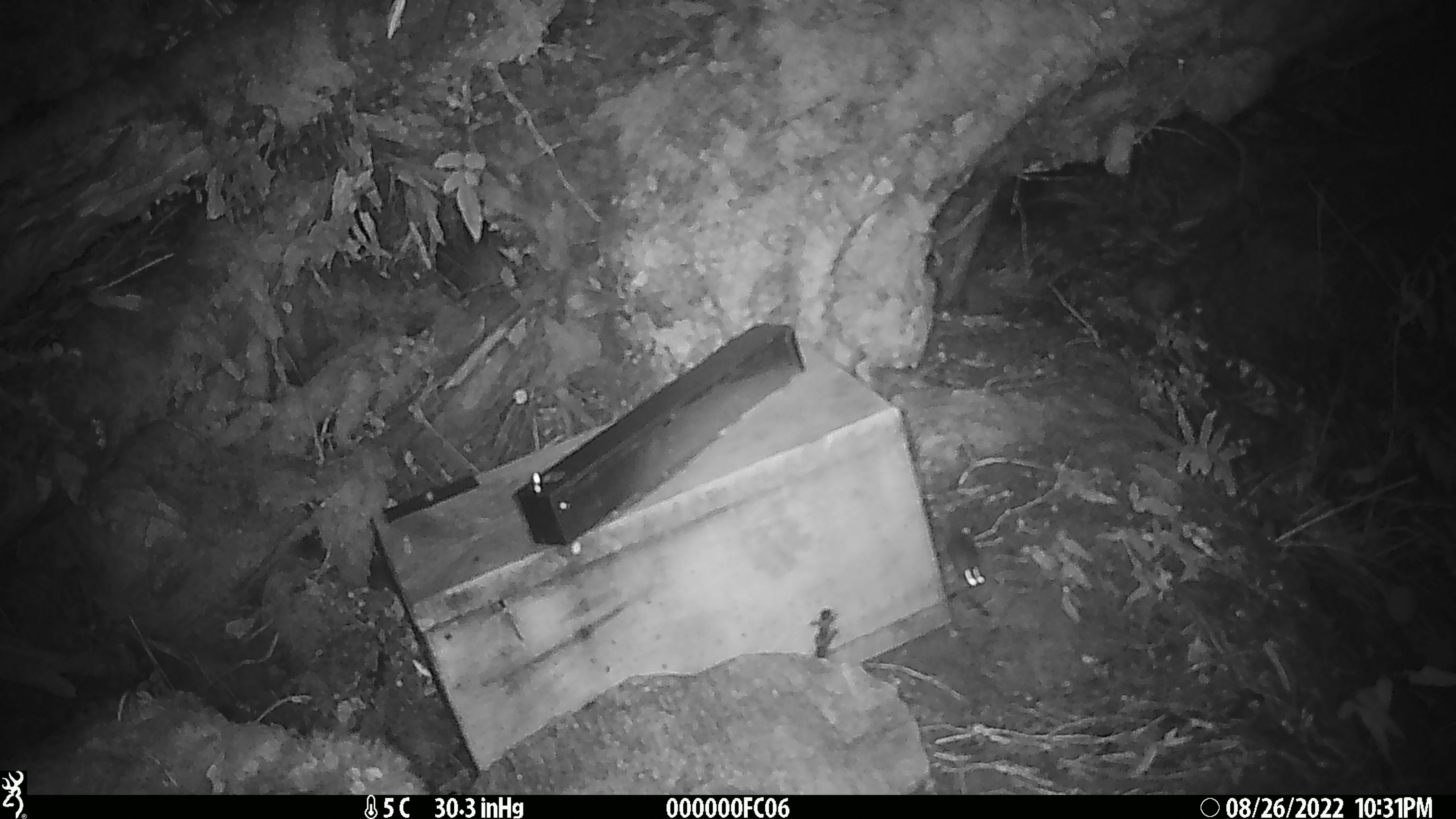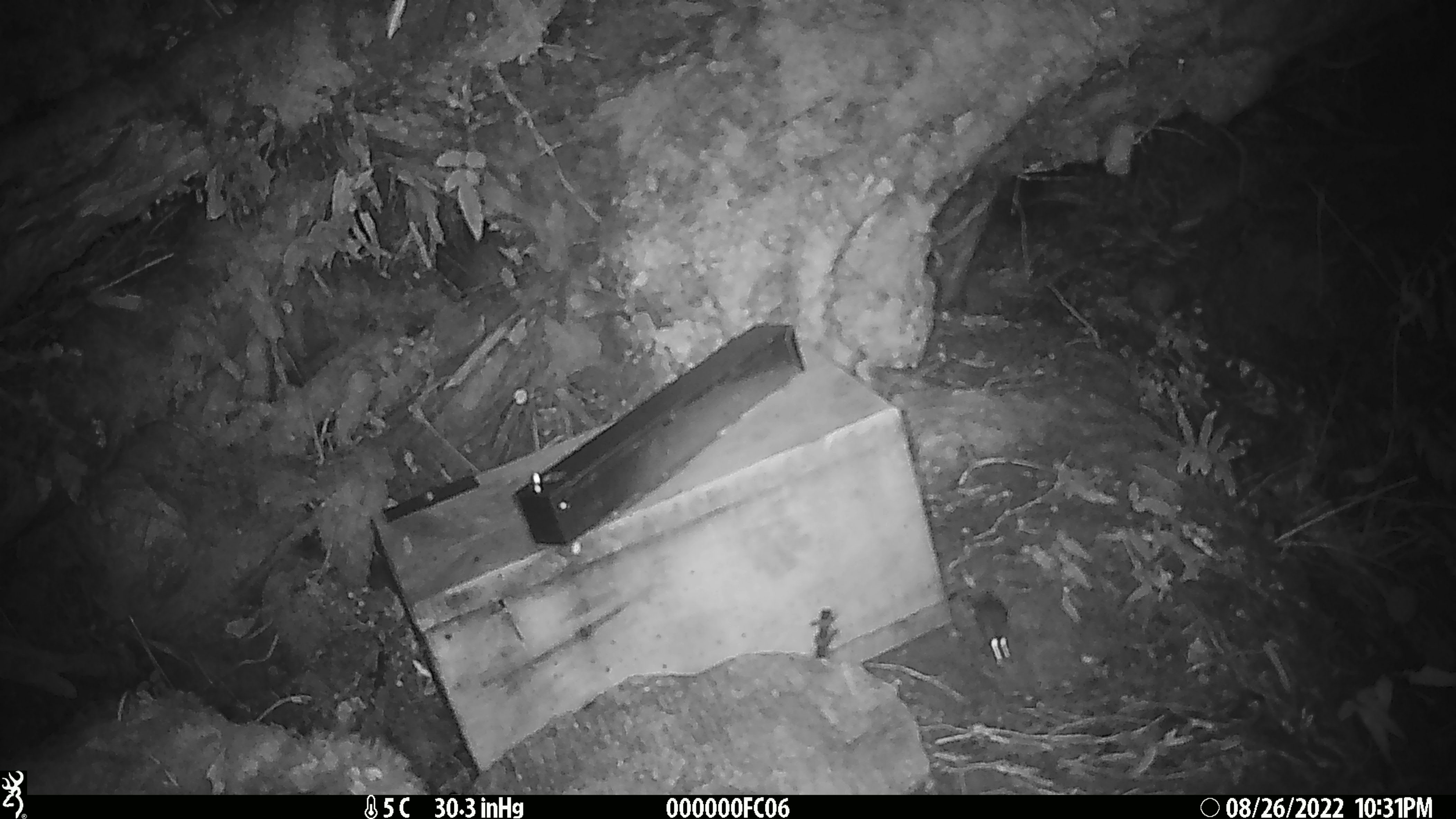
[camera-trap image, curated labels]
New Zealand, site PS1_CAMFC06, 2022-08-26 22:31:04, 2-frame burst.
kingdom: Animalia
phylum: Chordata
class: Mammalia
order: Rodentia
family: Muridae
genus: Mus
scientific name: Mus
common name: mouse